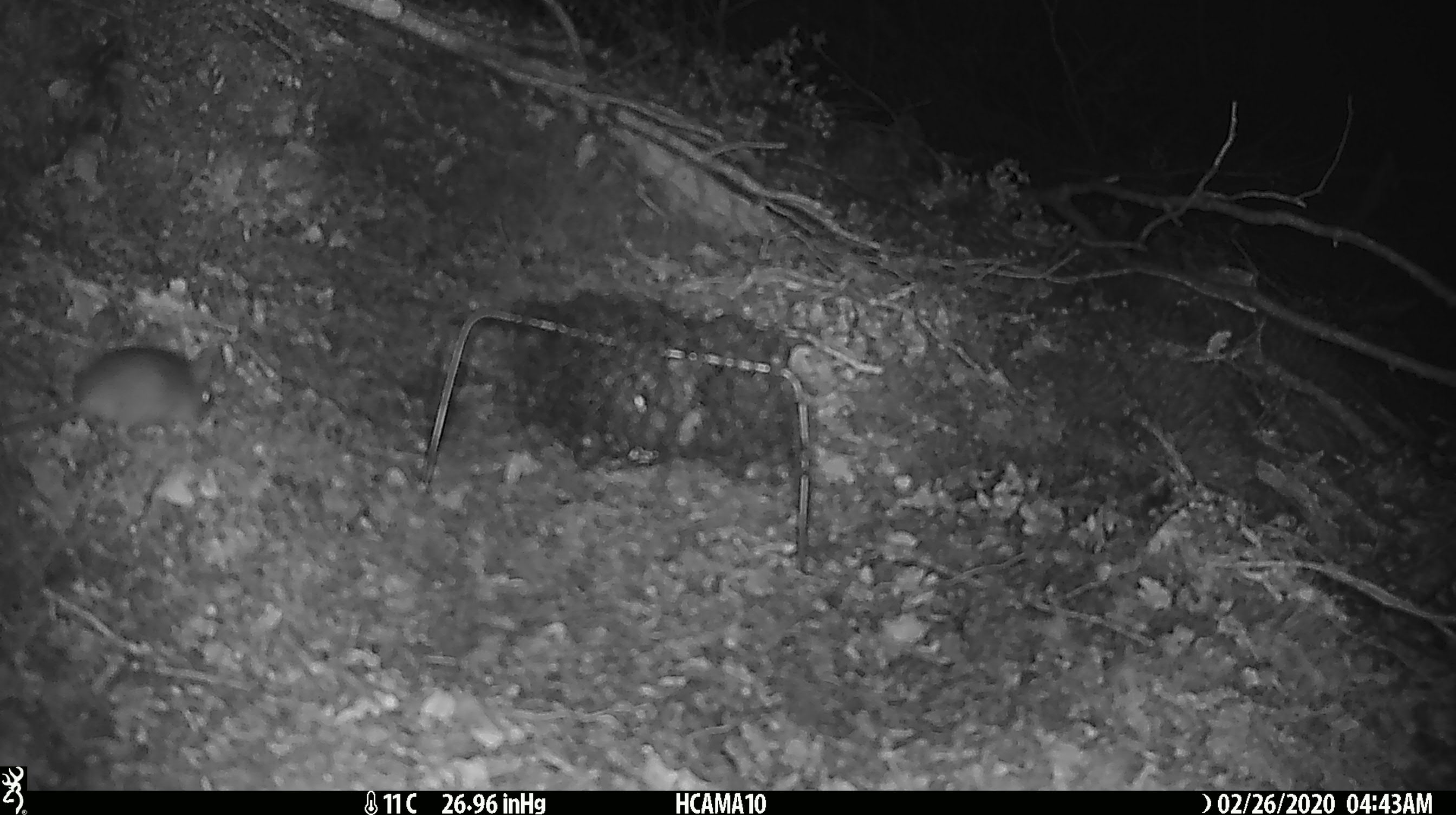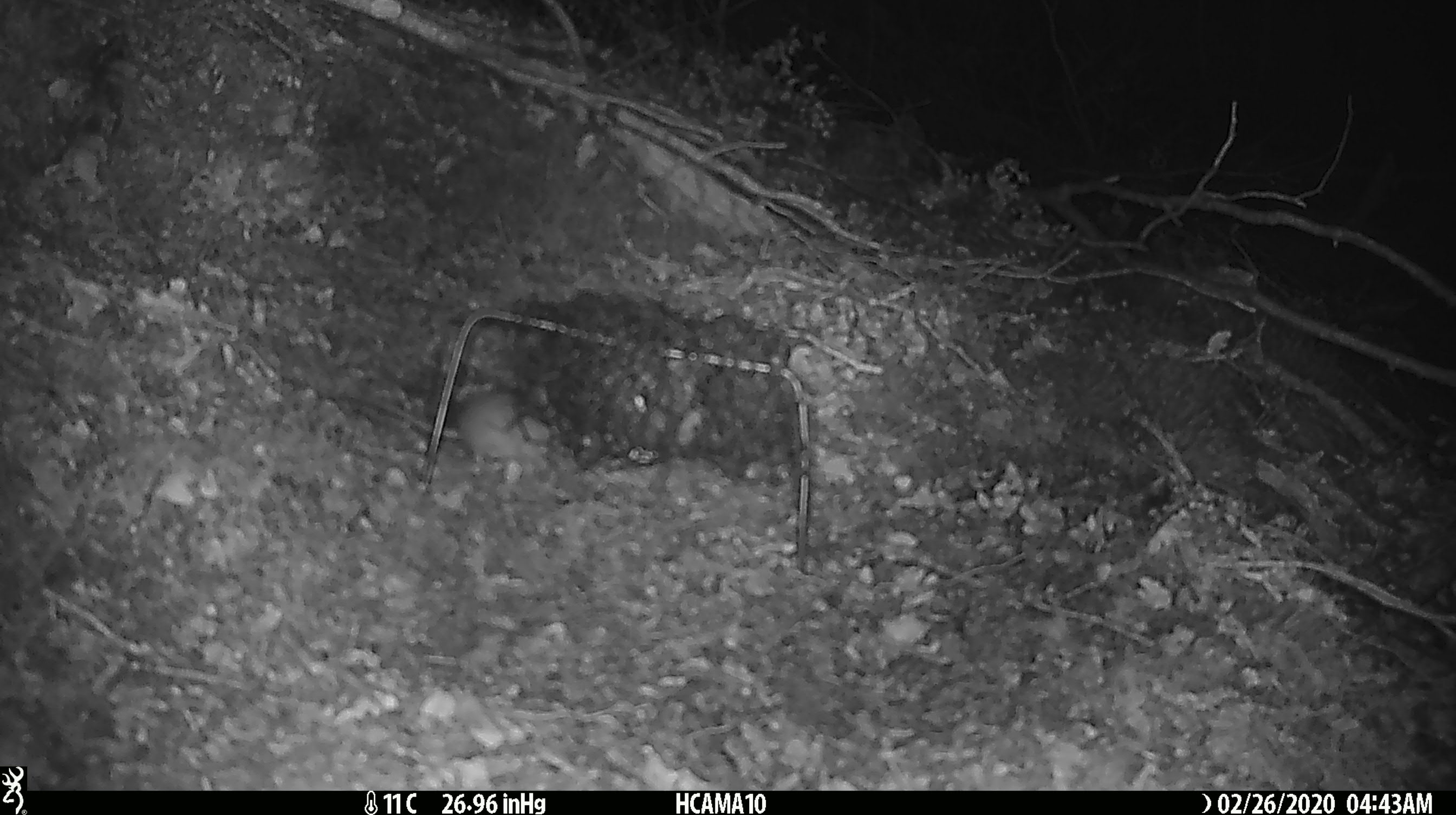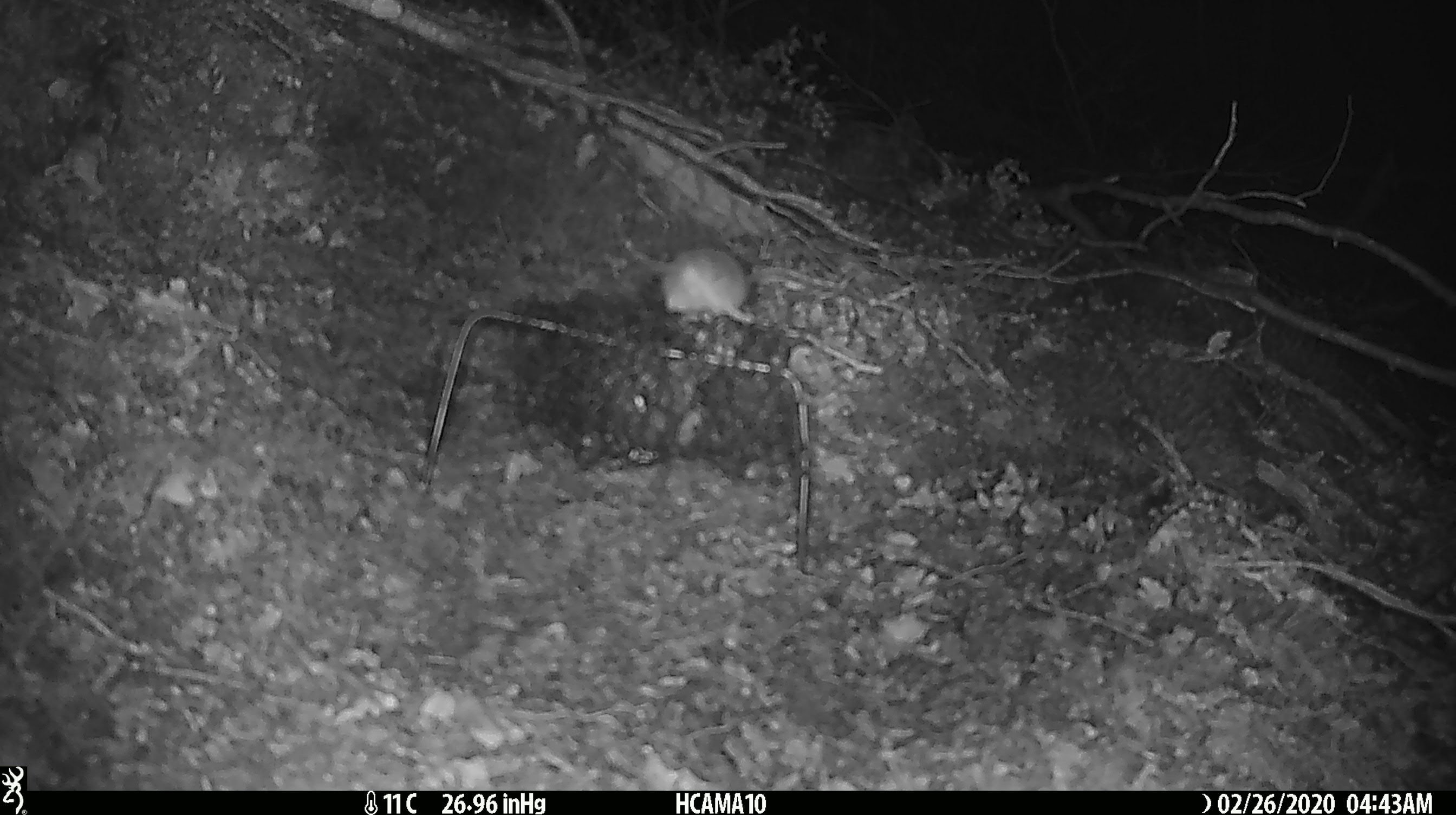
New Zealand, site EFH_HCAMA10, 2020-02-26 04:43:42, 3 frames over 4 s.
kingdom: Animalia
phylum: Chordata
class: Mammalia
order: Rodentia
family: Muridae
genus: Mus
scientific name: Mus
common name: mouse